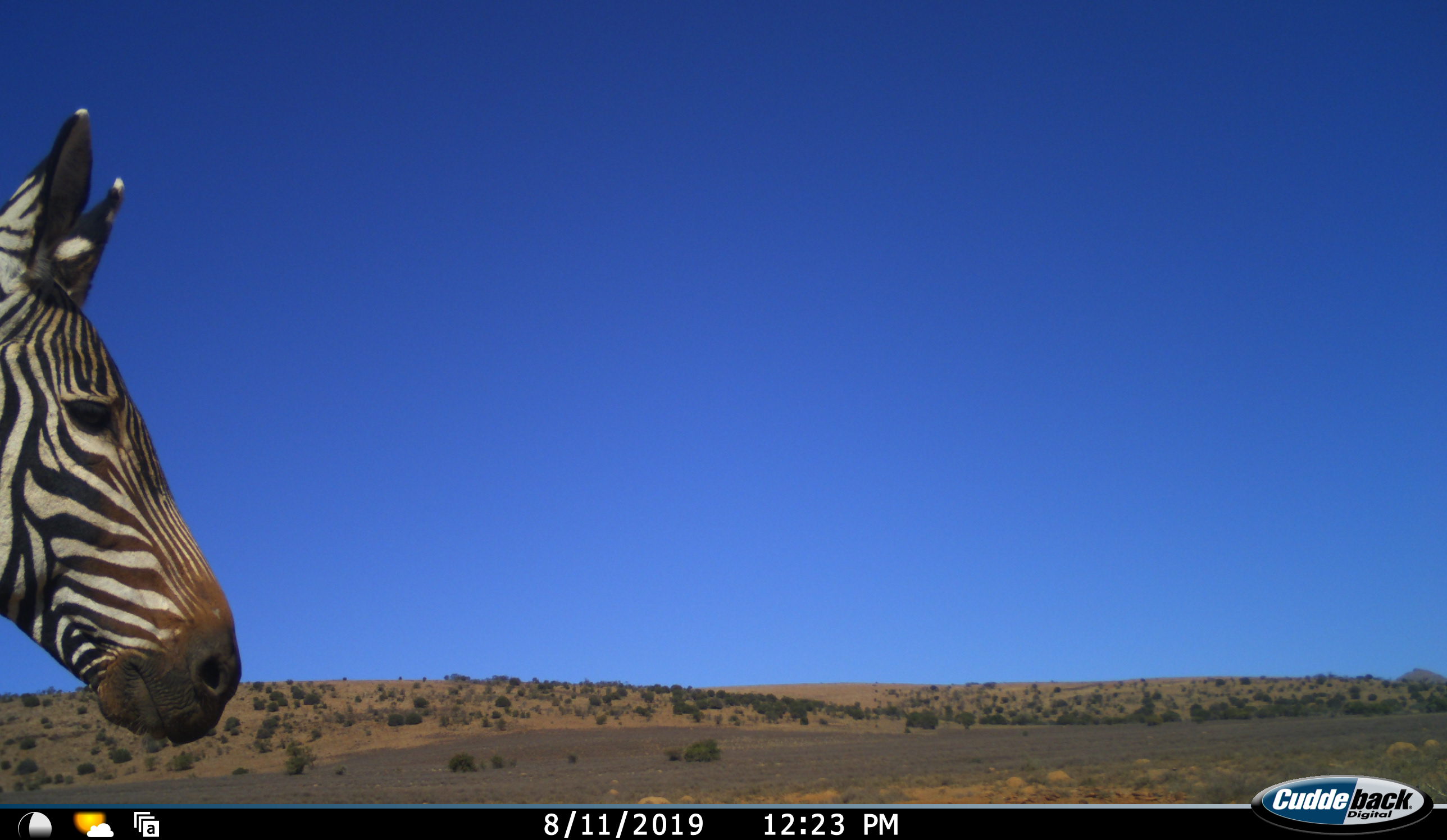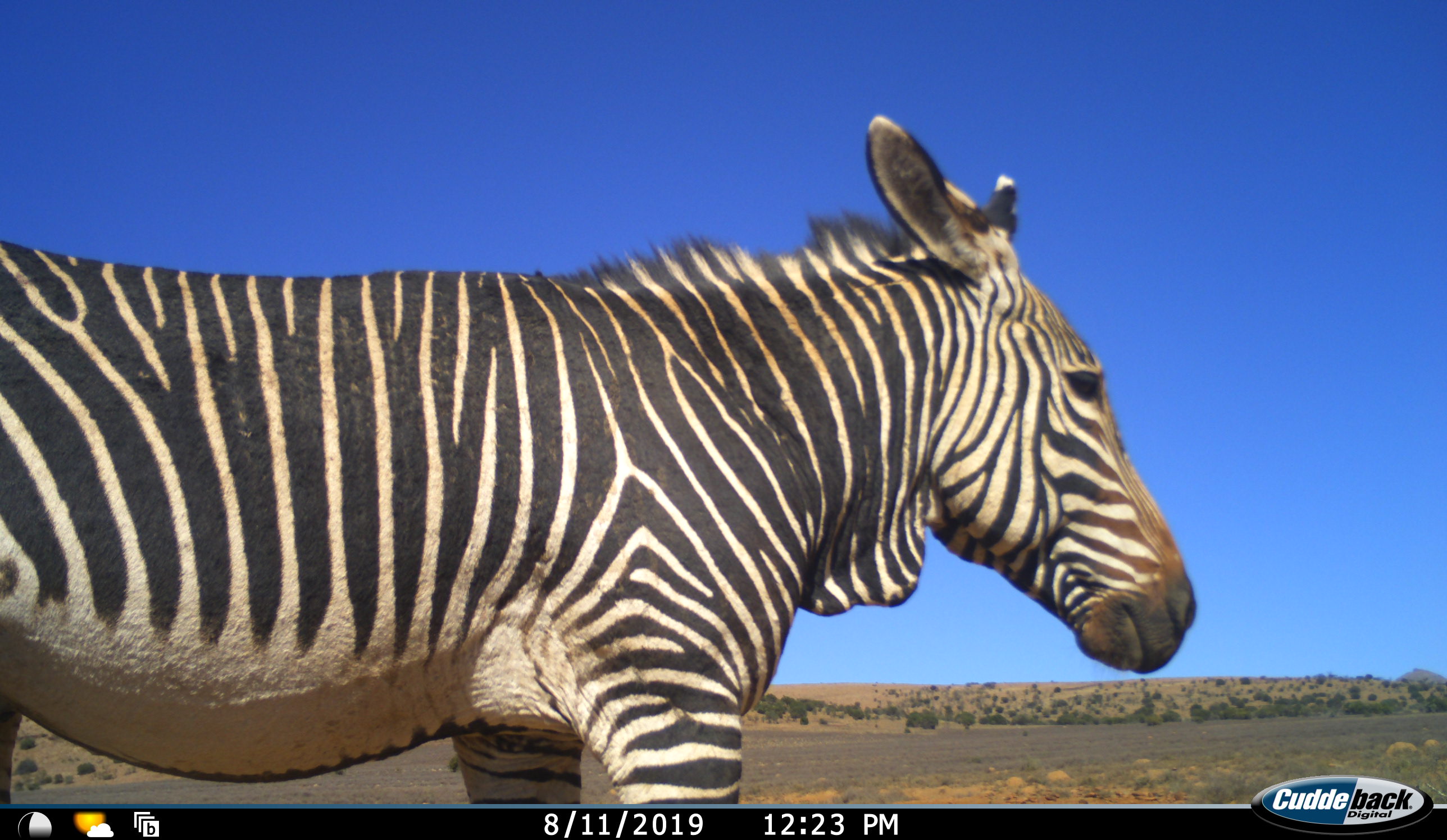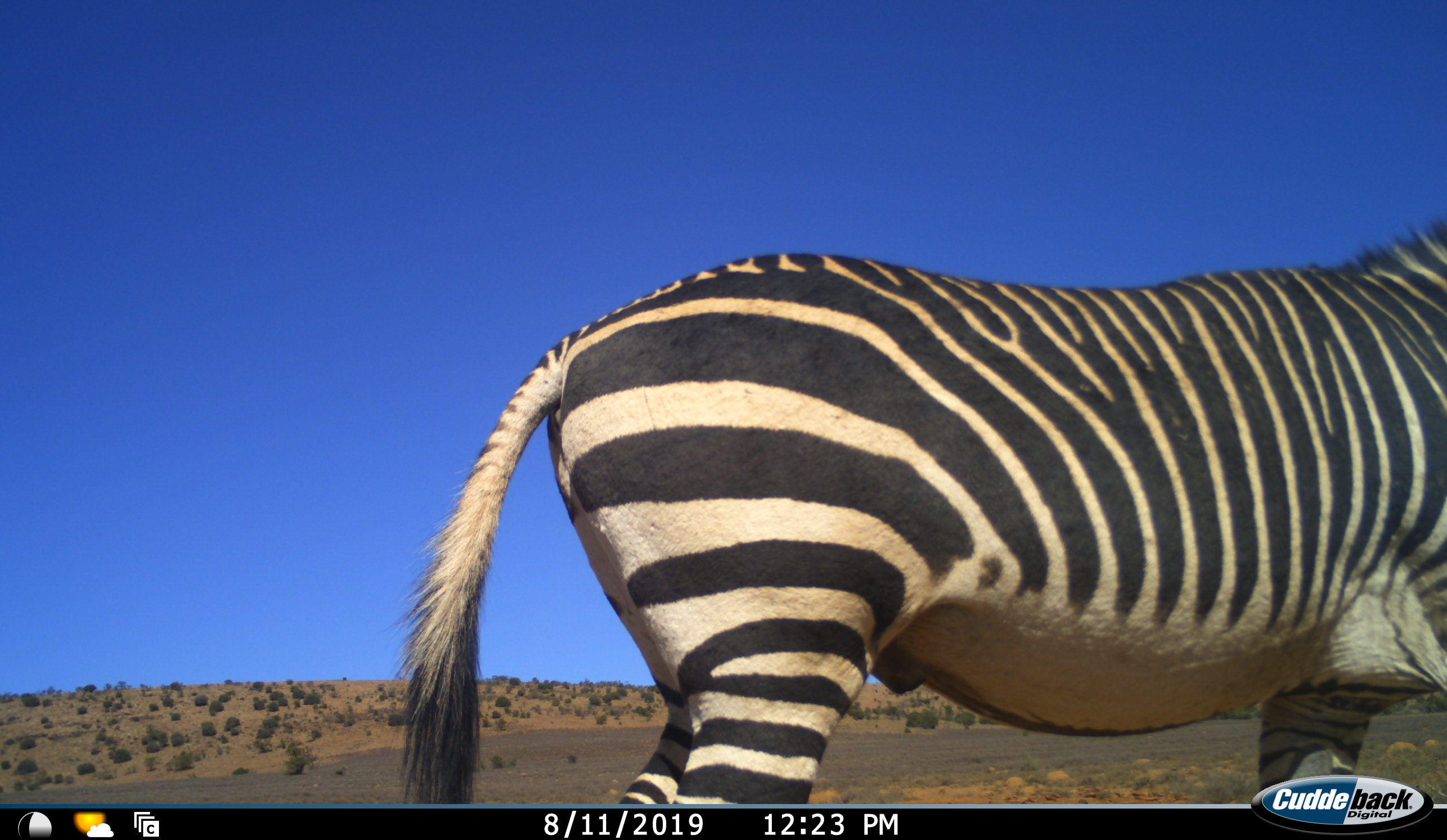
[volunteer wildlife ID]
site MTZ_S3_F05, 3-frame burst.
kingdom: Animalia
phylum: Chordata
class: Mammalia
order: Perissodactyla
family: Equidae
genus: Equus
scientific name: Equus zebra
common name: mountain zebra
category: zebramountain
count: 1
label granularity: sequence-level